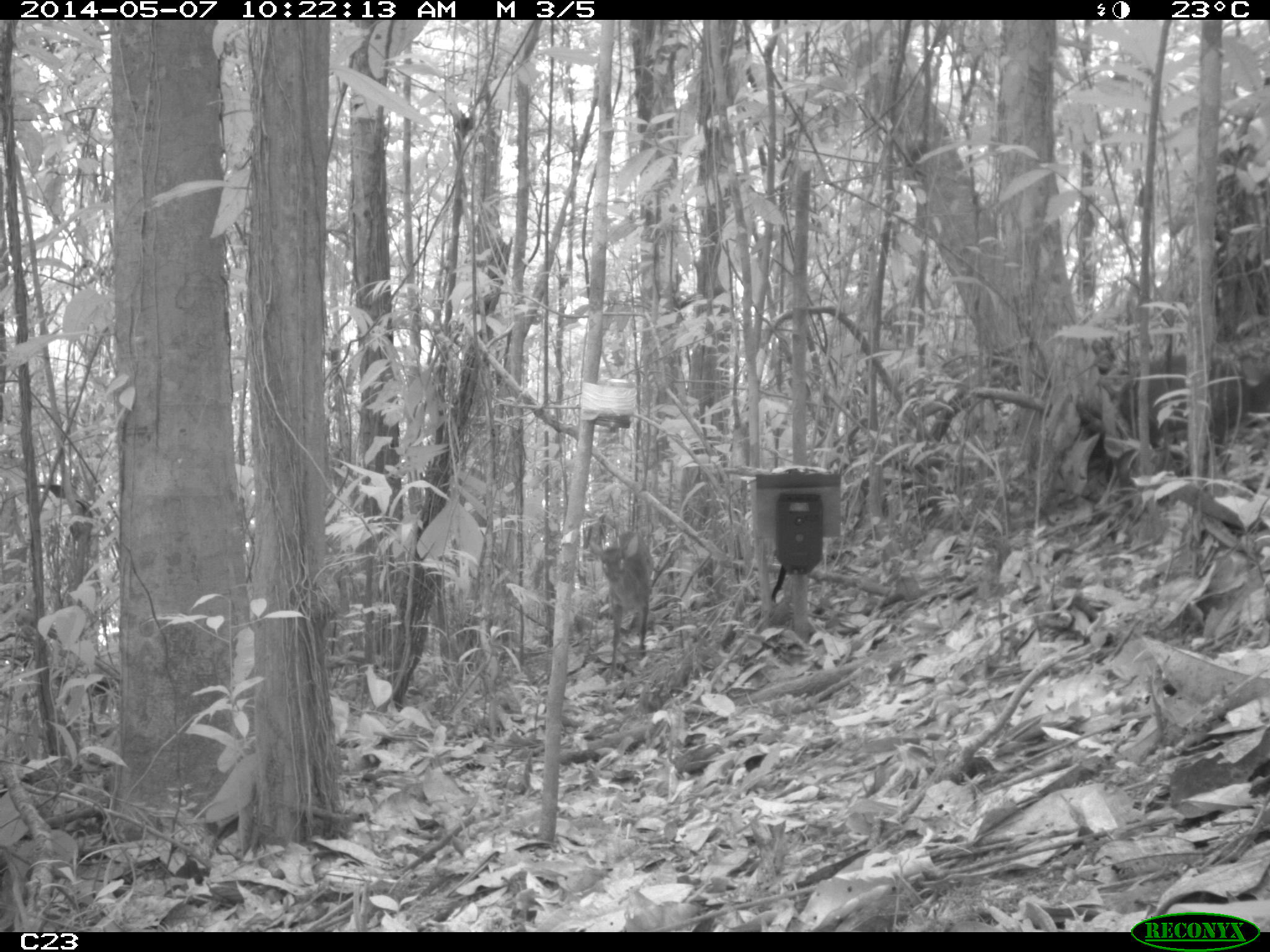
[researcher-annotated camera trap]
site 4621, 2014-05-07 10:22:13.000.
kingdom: Animalia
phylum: Chordata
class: Mammalia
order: Artiodactyla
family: Cervidae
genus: Mazama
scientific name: Mazama gouazoubira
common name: gray brocket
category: mazama gouazaoubira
Mazama gouazaoubira (gray brocket) (Mazama gouazoubira), count 2.